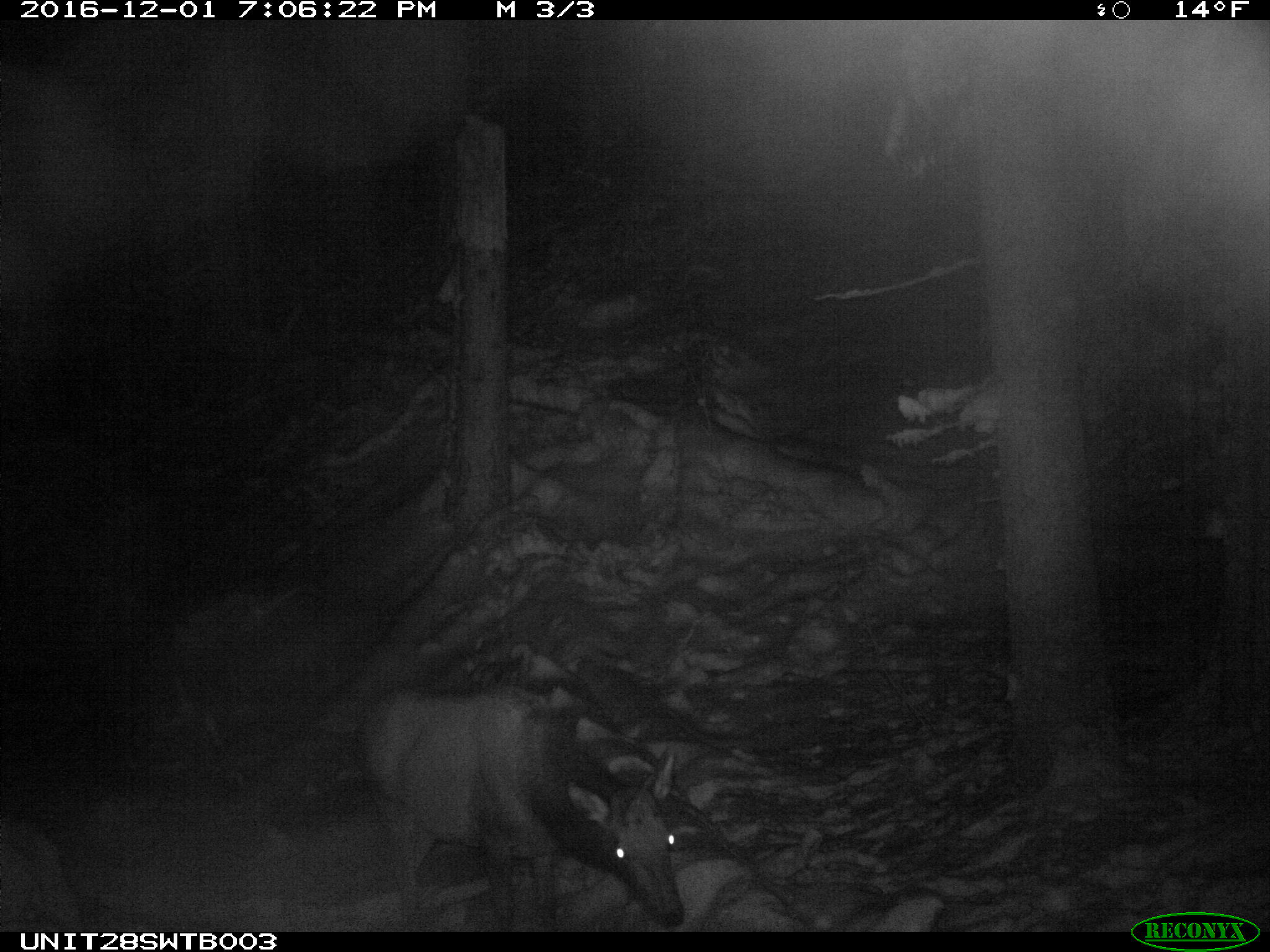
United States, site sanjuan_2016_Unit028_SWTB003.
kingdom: Animalia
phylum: Chordata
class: Mammalia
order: Artiodactyla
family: Cervidae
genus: Cervus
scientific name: Cervus elaphus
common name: red deer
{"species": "Cervus elaphus (red deer)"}